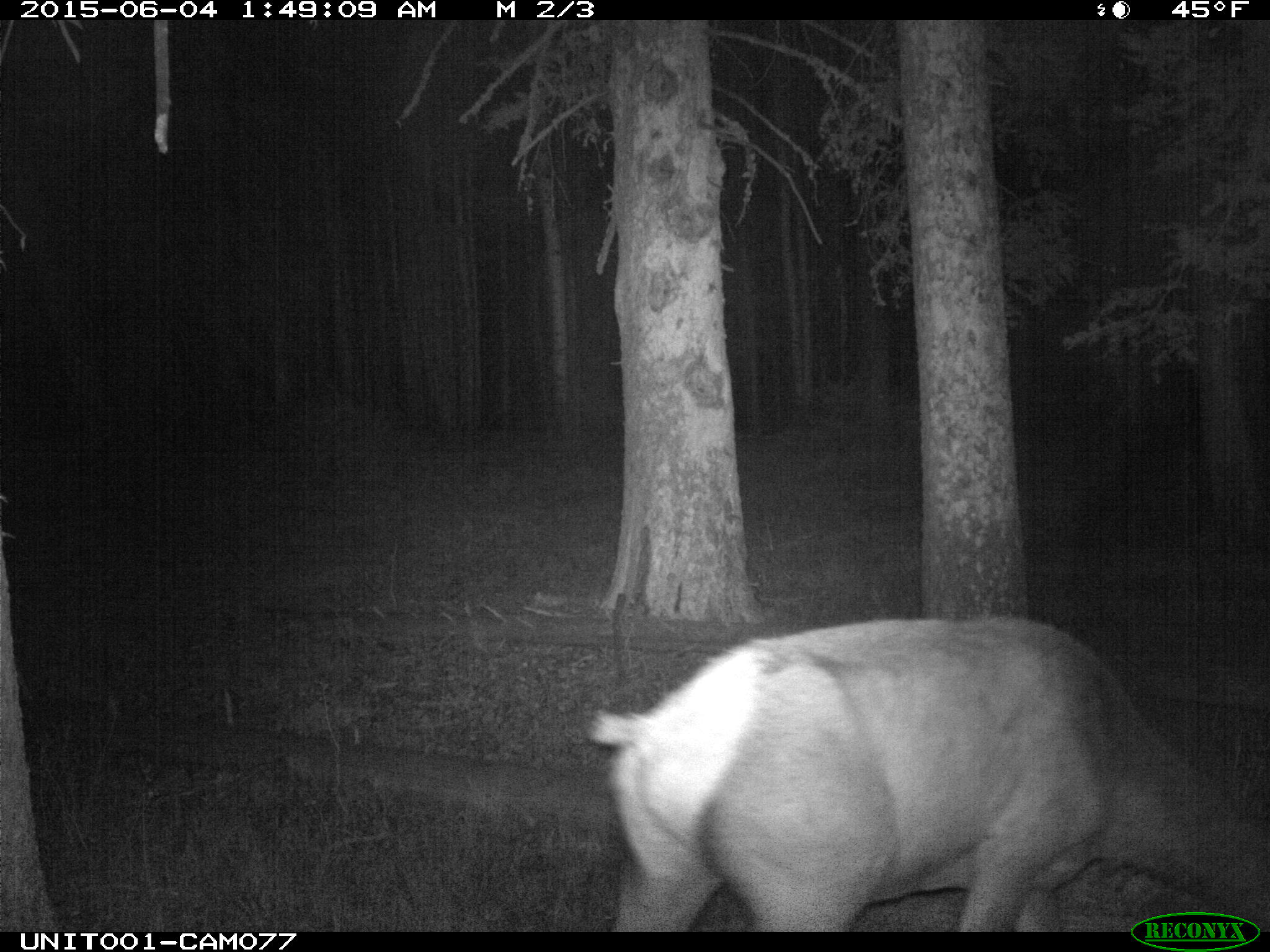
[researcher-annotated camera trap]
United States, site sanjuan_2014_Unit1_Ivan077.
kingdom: Animalia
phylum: Chordata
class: Mammalia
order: Artiodactyla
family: Cervidae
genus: Cervus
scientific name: Cervus elaphus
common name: red deer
Cervus elaphus (red deer).